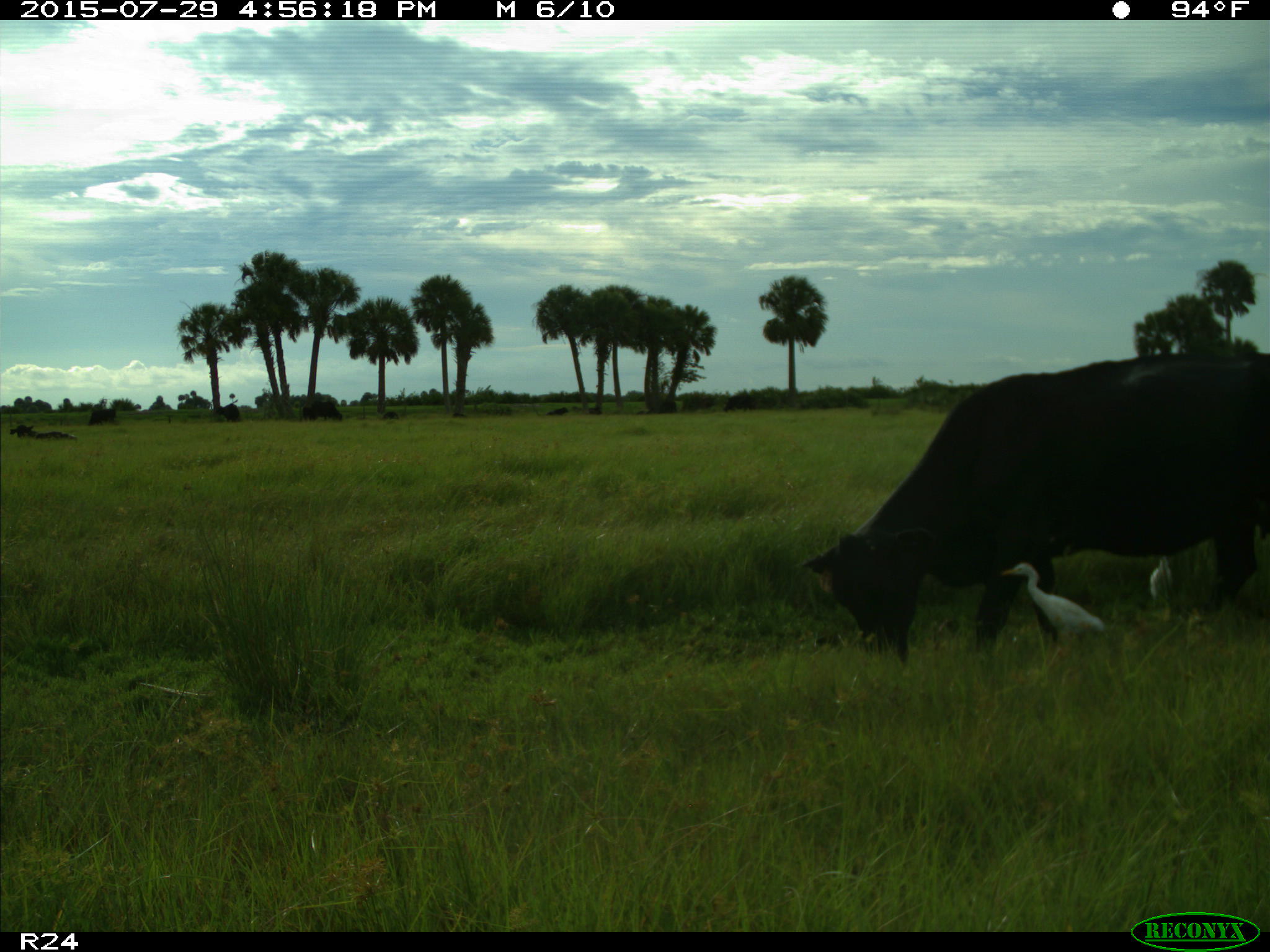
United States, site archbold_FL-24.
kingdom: Animalia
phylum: Chordata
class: Mammalia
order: Artiodactyla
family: Bovidae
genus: Bos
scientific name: Bos taurus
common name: domestic cow